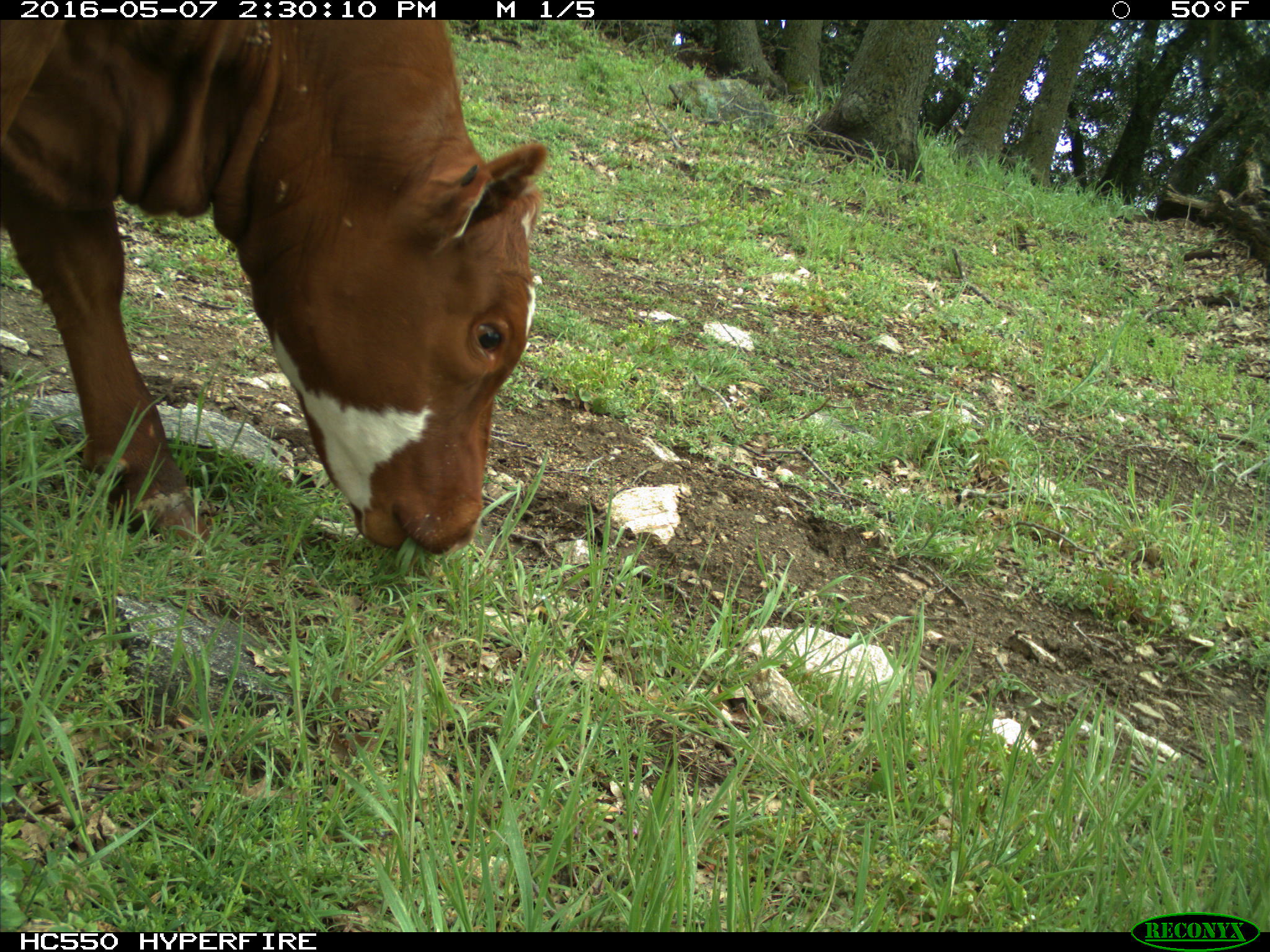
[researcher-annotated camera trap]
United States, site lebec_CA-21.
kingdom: Animalia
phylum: Chordata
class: Mammalia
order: Artiodactyla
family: Bovidae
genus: Bos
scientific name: Bos taurus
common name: domestic cow